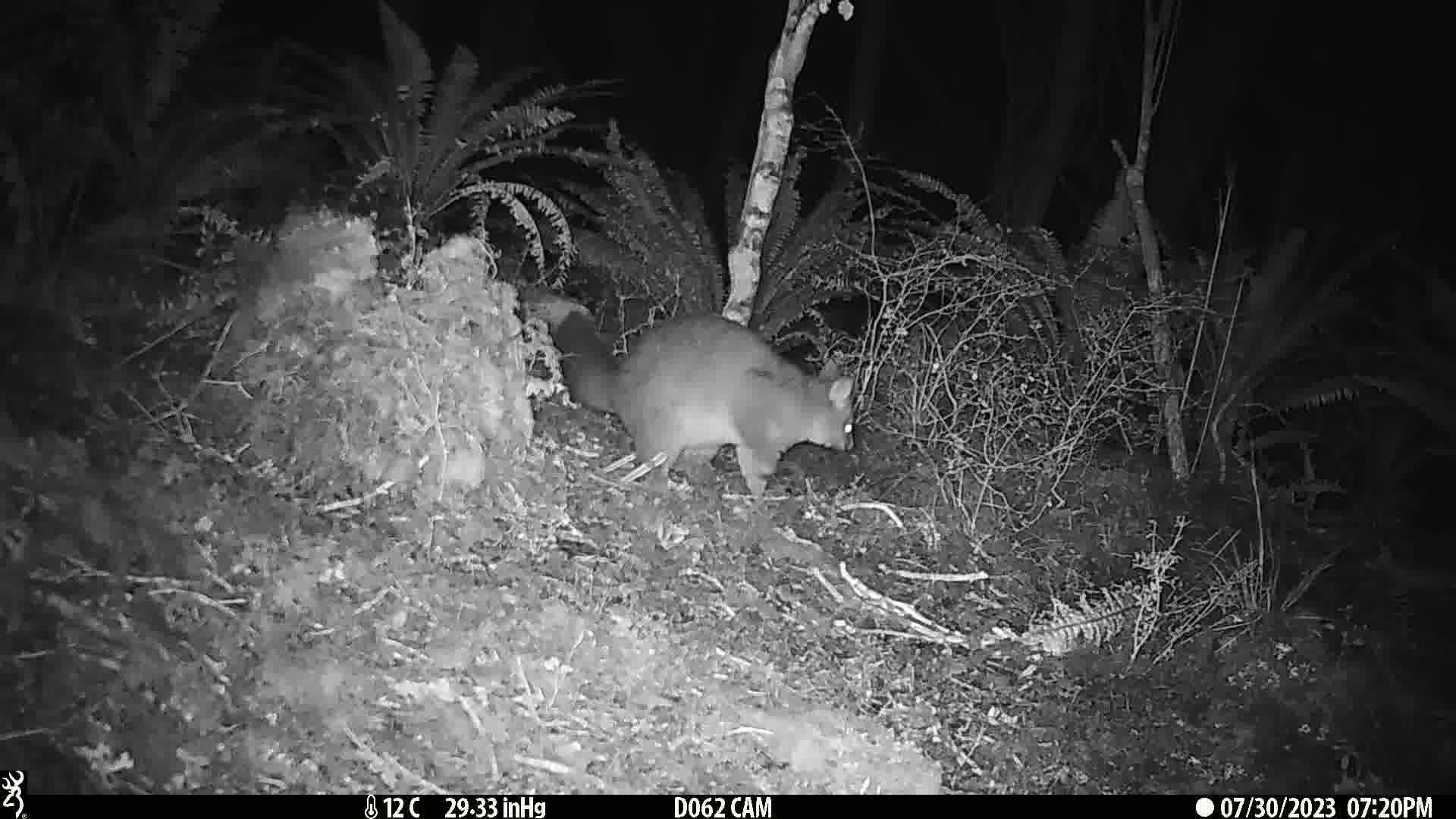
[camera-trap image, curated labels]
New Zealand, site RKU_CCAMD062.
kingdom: Animalia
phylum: Chordata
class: Mammalia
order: Diprotodontia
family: Phalangeridae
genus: Trichosurus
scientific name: Trichosurus vulpecula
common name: common brushtail possum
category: possum